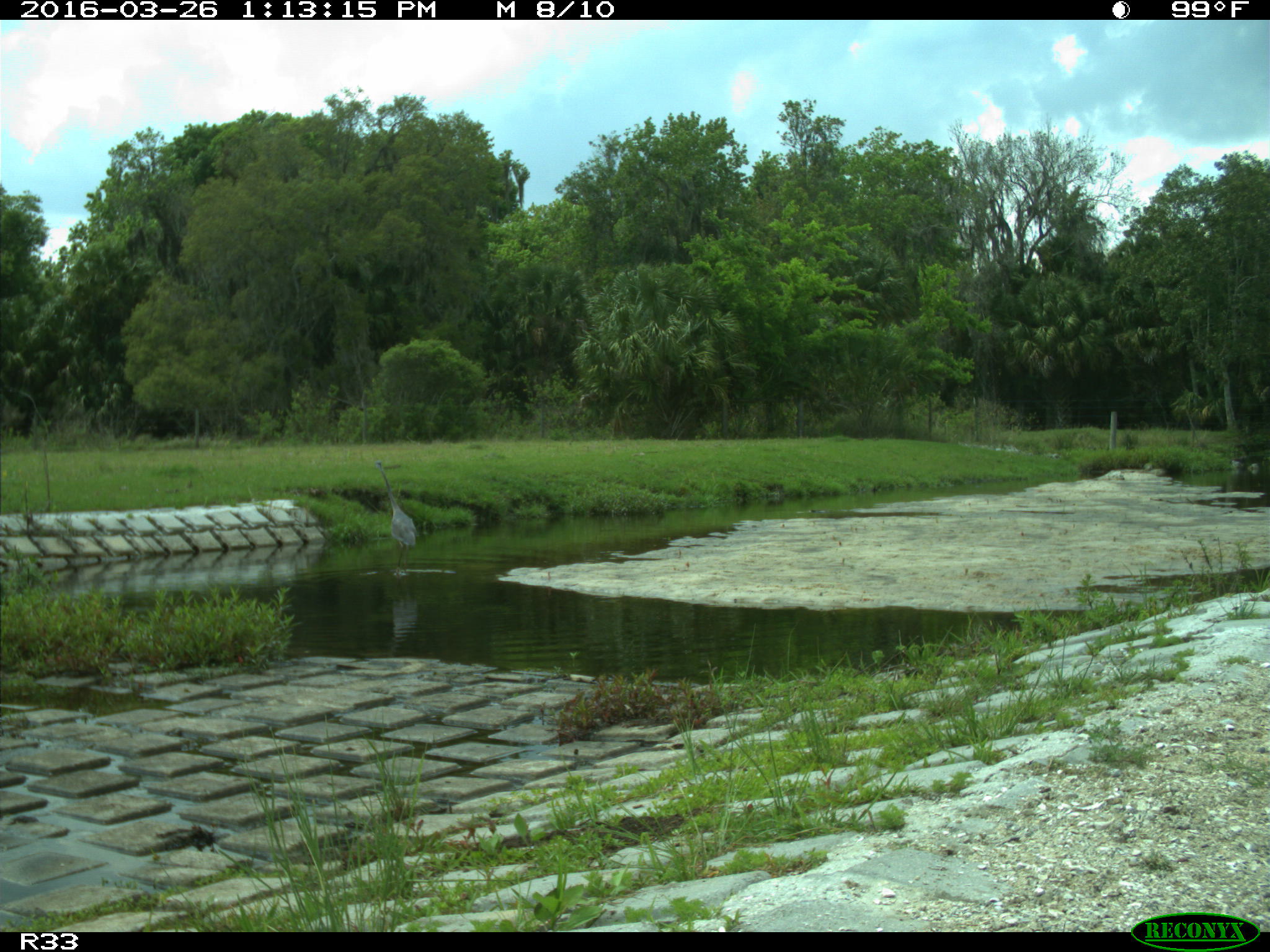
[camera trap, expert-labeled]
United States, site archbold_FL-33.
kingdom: Animalia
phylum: Chordata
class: Aves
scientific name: Aves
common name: birds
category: unidentified bird